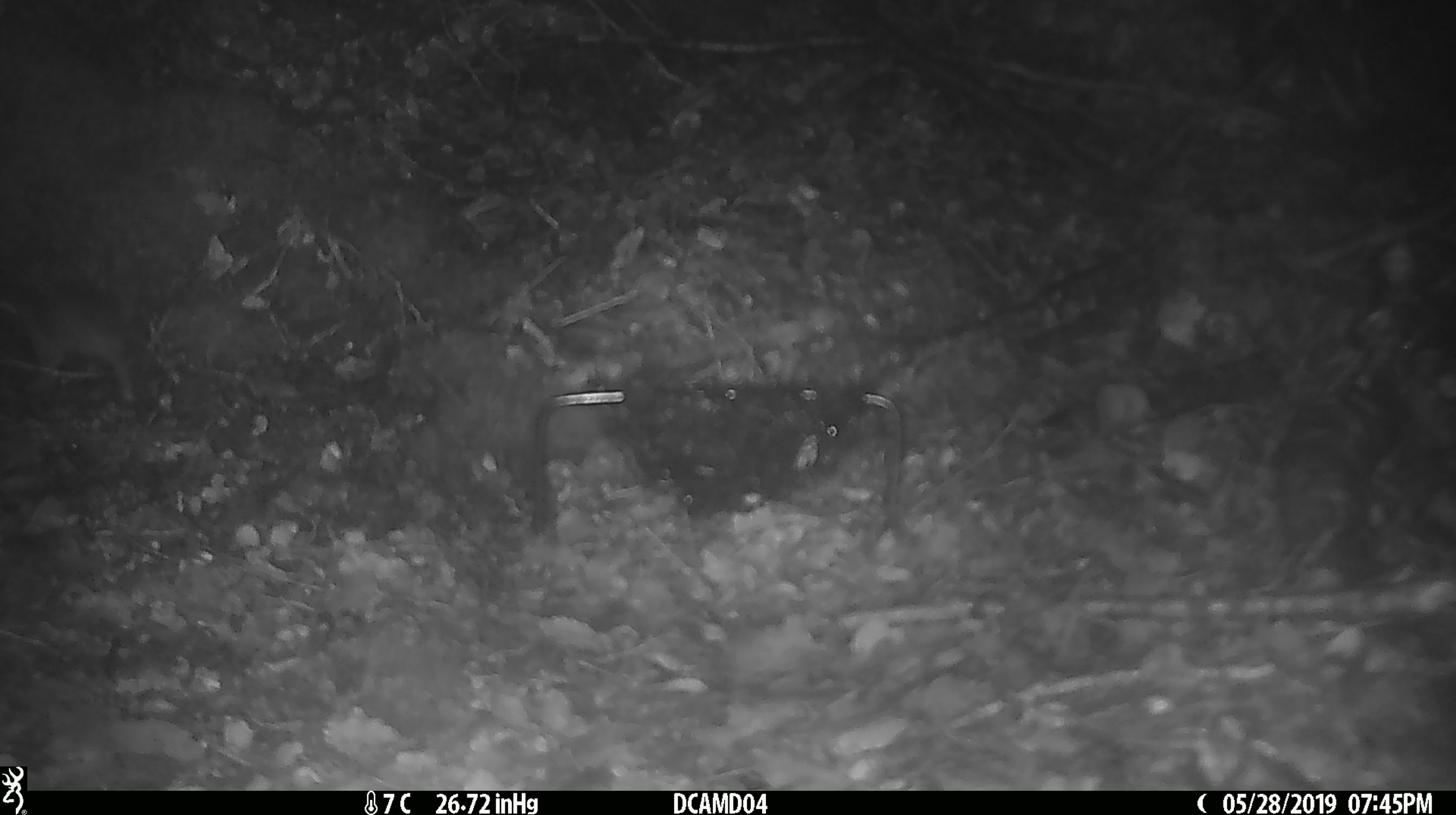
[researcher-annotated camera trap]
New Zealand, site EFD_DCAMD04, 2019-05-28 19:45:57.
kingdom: Animalia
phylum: Chordata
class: Mammalia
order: Rodentia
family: Muridae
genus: Mus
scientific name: Mus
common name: mouse